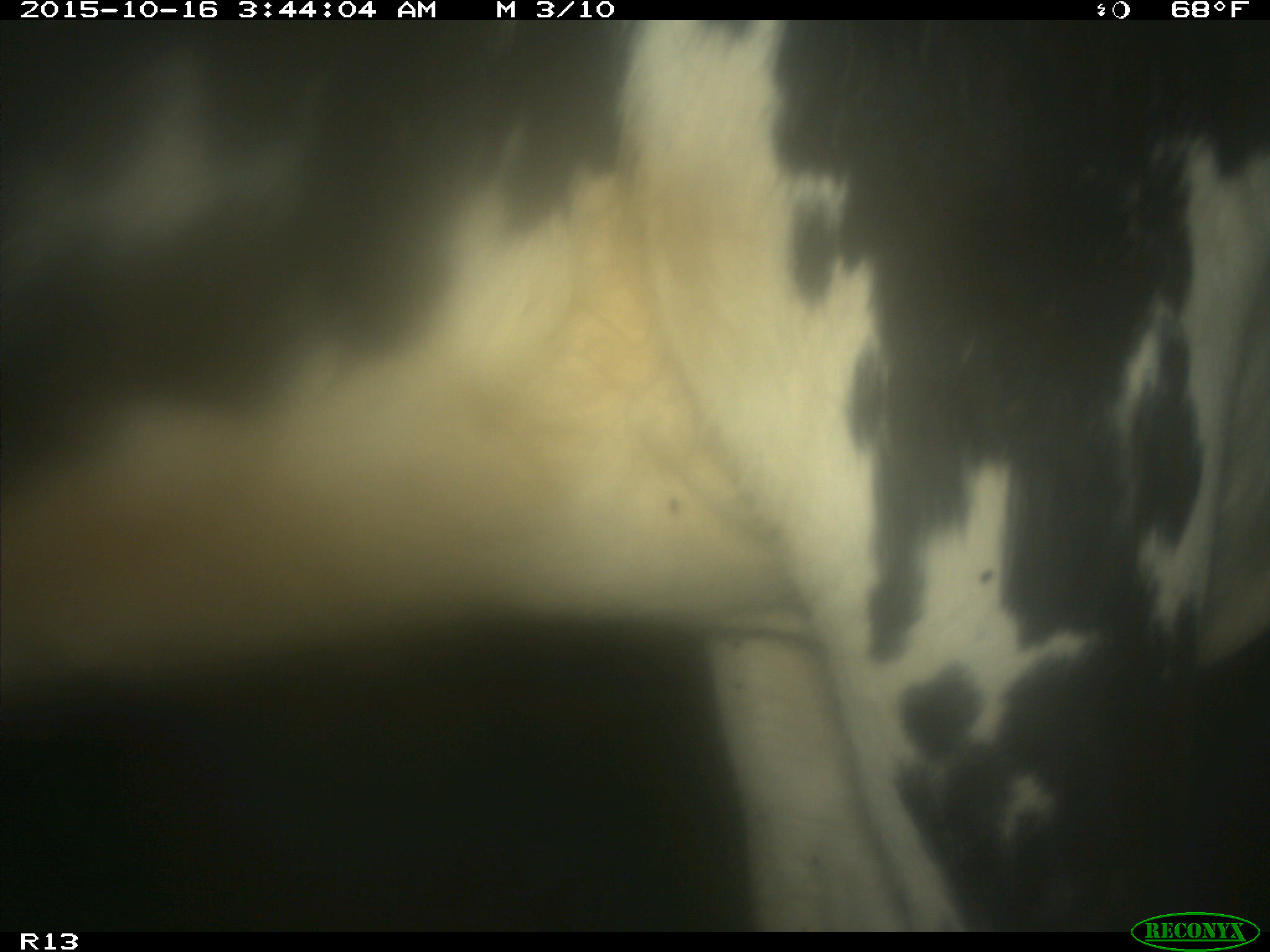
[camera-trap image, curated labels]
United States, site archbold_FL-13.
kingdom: Animalia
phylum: Chordata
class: Mammalia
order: Artiodactyla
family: Bovidae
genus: Bos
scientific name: Bos taurus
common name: domestic cow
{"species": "Bos taurus (domestic cow)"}